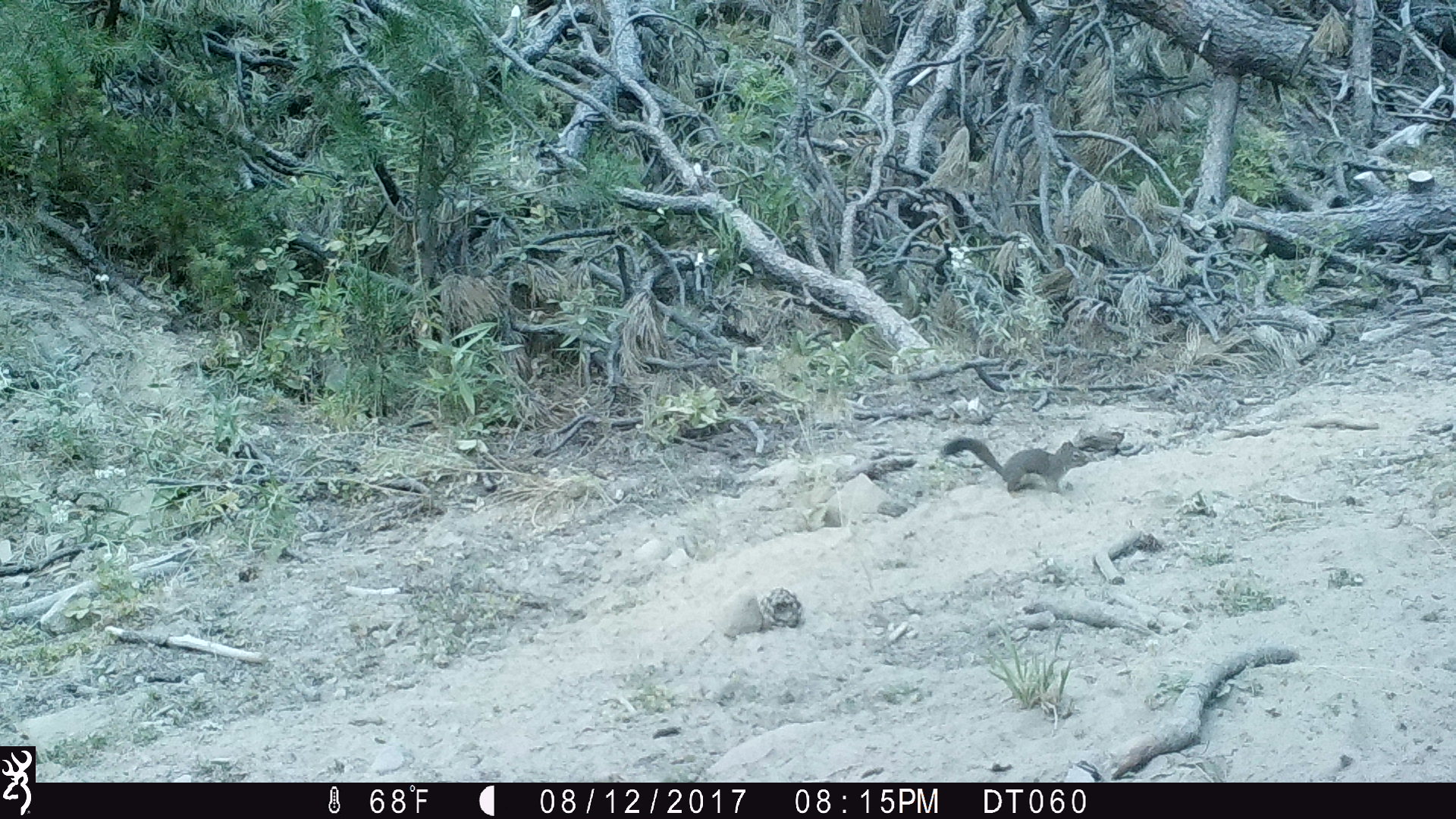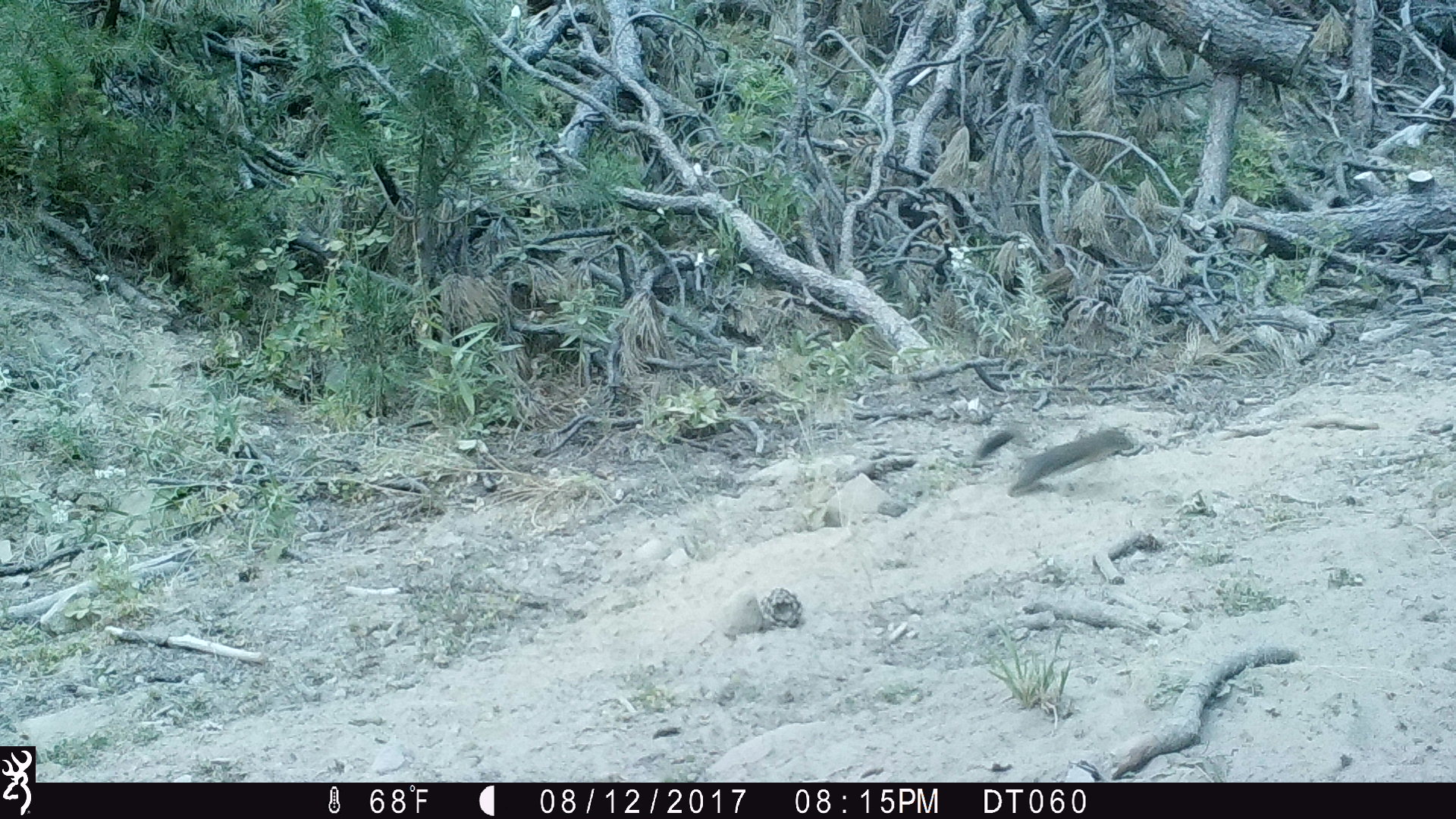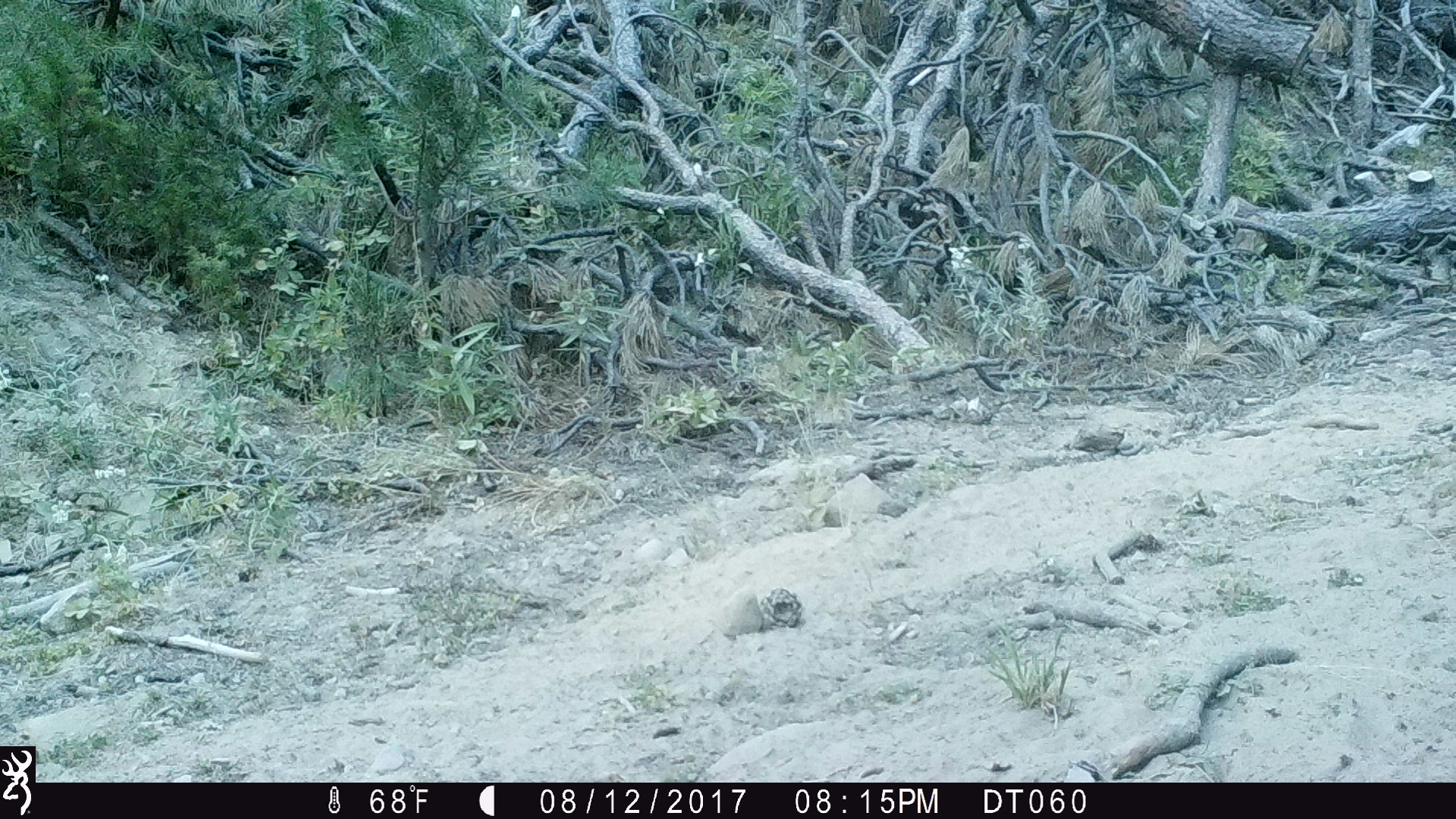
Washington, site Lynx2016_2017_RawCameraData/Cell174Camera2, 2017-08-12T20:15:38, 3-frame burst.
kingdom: Animalia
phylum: Chordata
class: Mammalia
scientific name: Mammalia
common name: small mammal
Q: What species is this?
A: Small mammal (Mammalia).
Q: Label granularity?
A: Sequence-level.